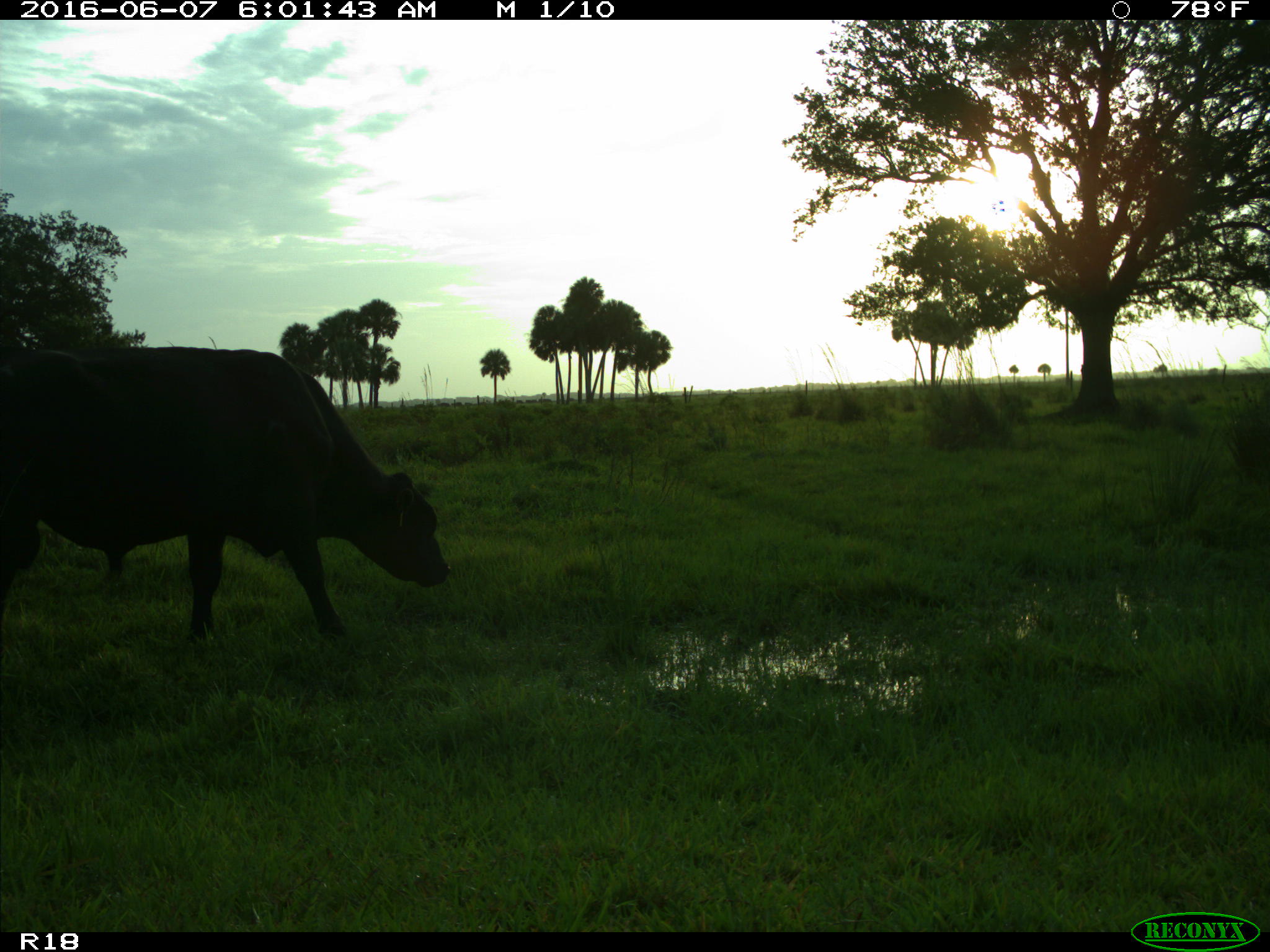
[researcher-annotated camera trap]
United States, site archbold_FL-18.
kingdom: Animalia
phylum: Chordata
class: Mammalia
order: Artiodactyla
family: Bovidae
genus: Bos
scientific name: Bos taurus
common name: domestic cow